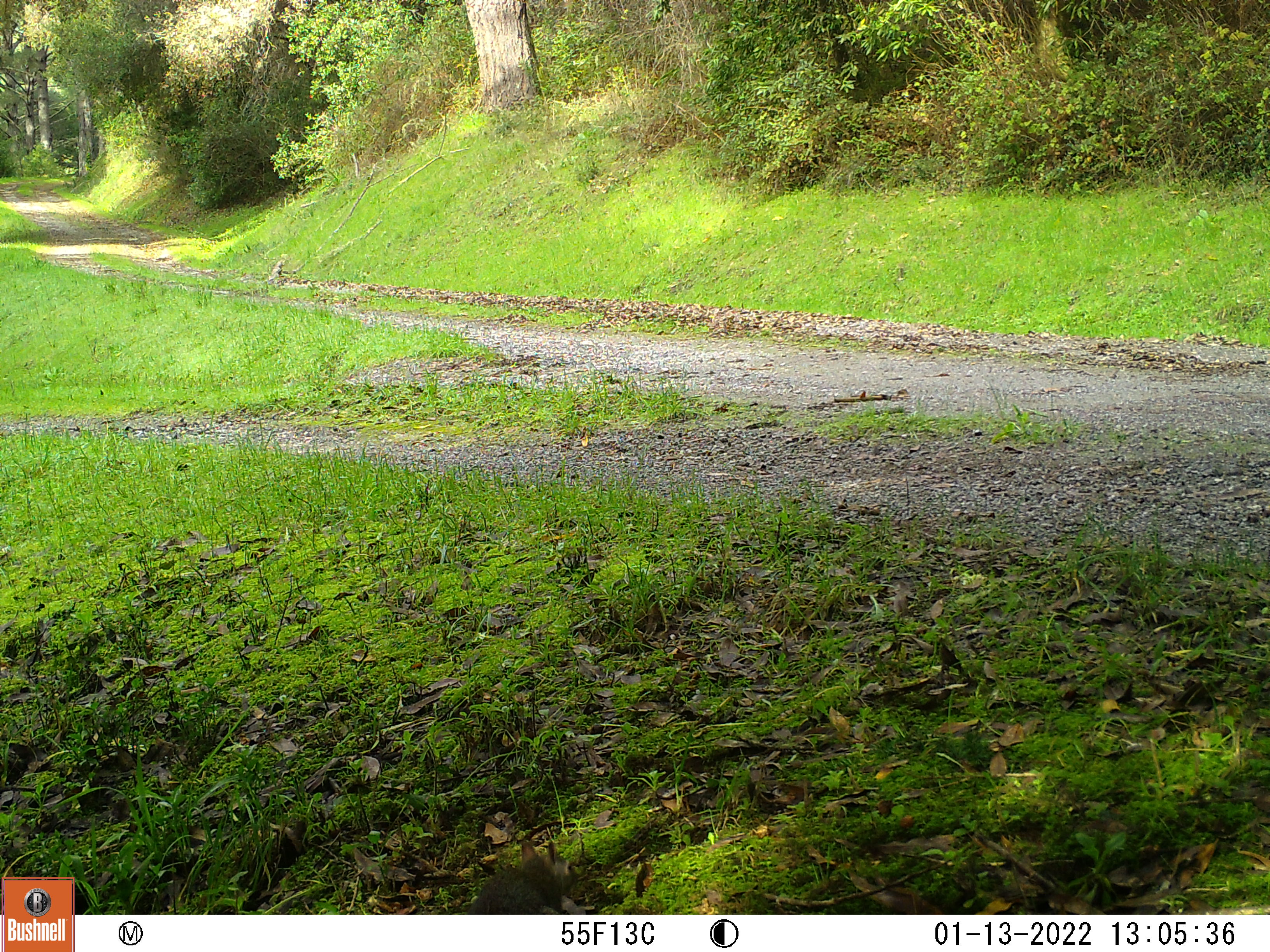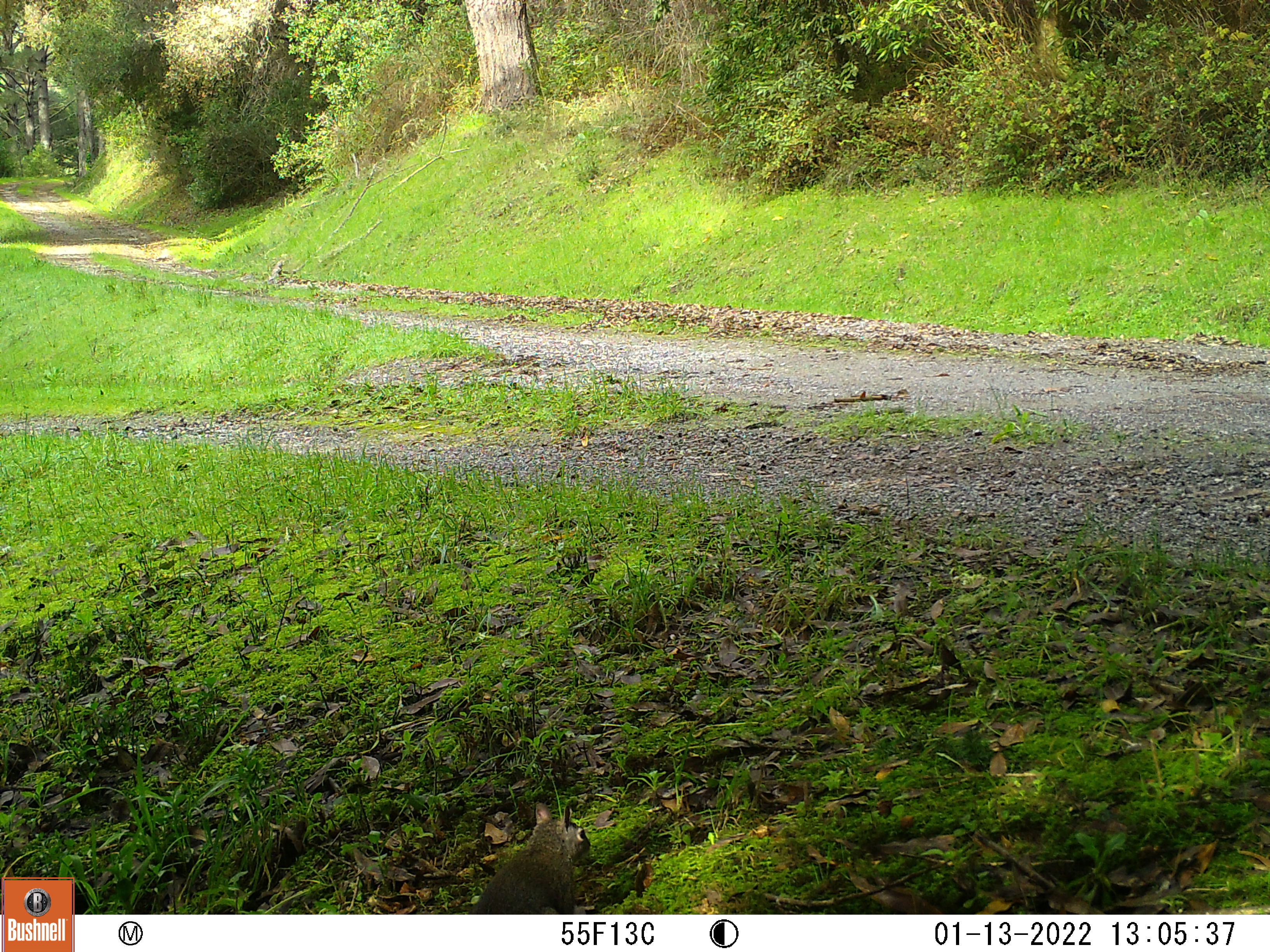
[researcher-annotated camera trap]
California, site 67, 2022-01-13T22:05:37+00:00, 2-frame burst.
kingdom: Animalia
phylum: Chordata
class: Mammalia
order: Rodentia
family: Sciuridae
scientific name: Sciuridae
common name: squirrel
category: unknown squirrel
Unknown squirrel (squirrel) (Sciuridae).